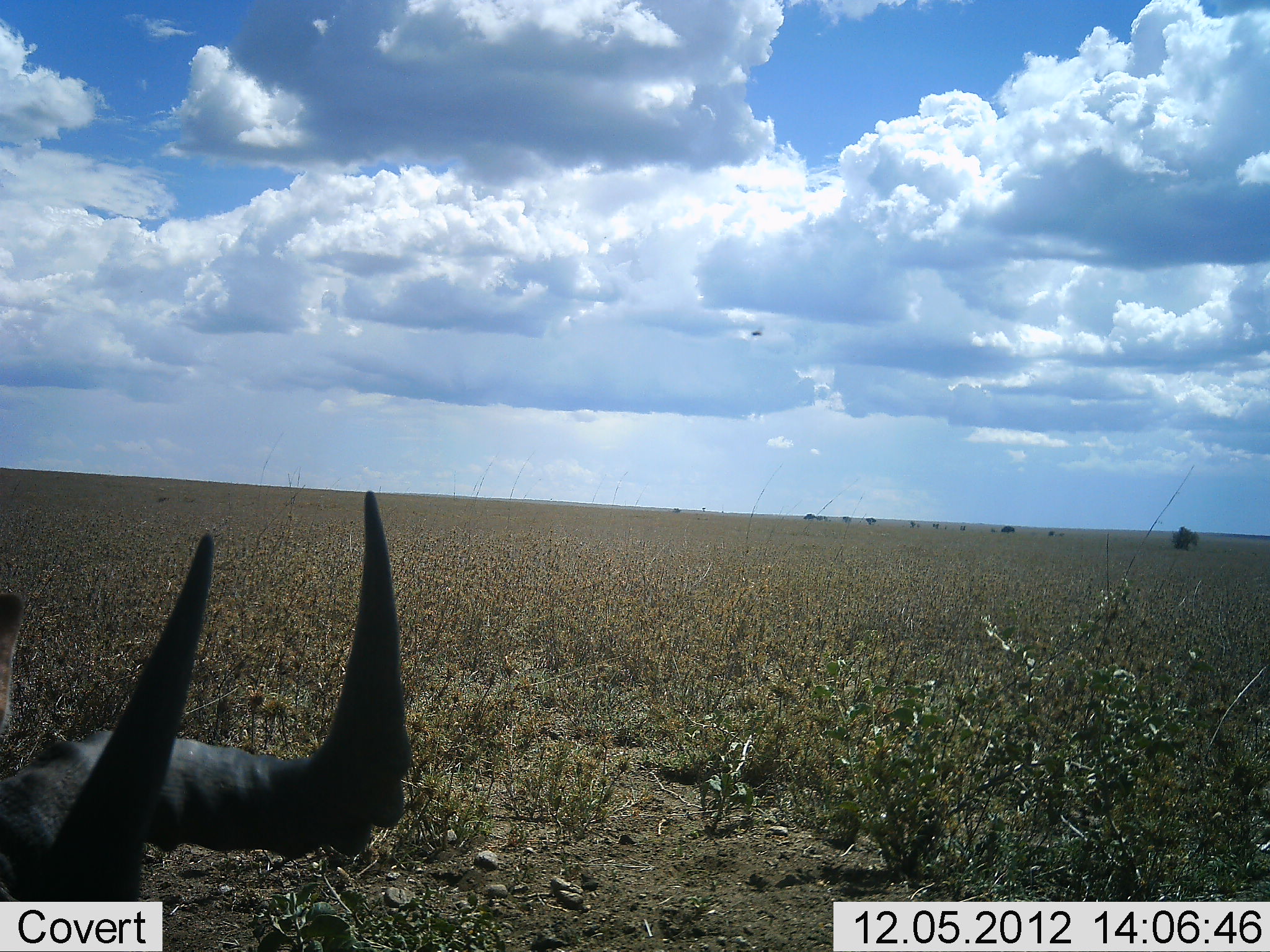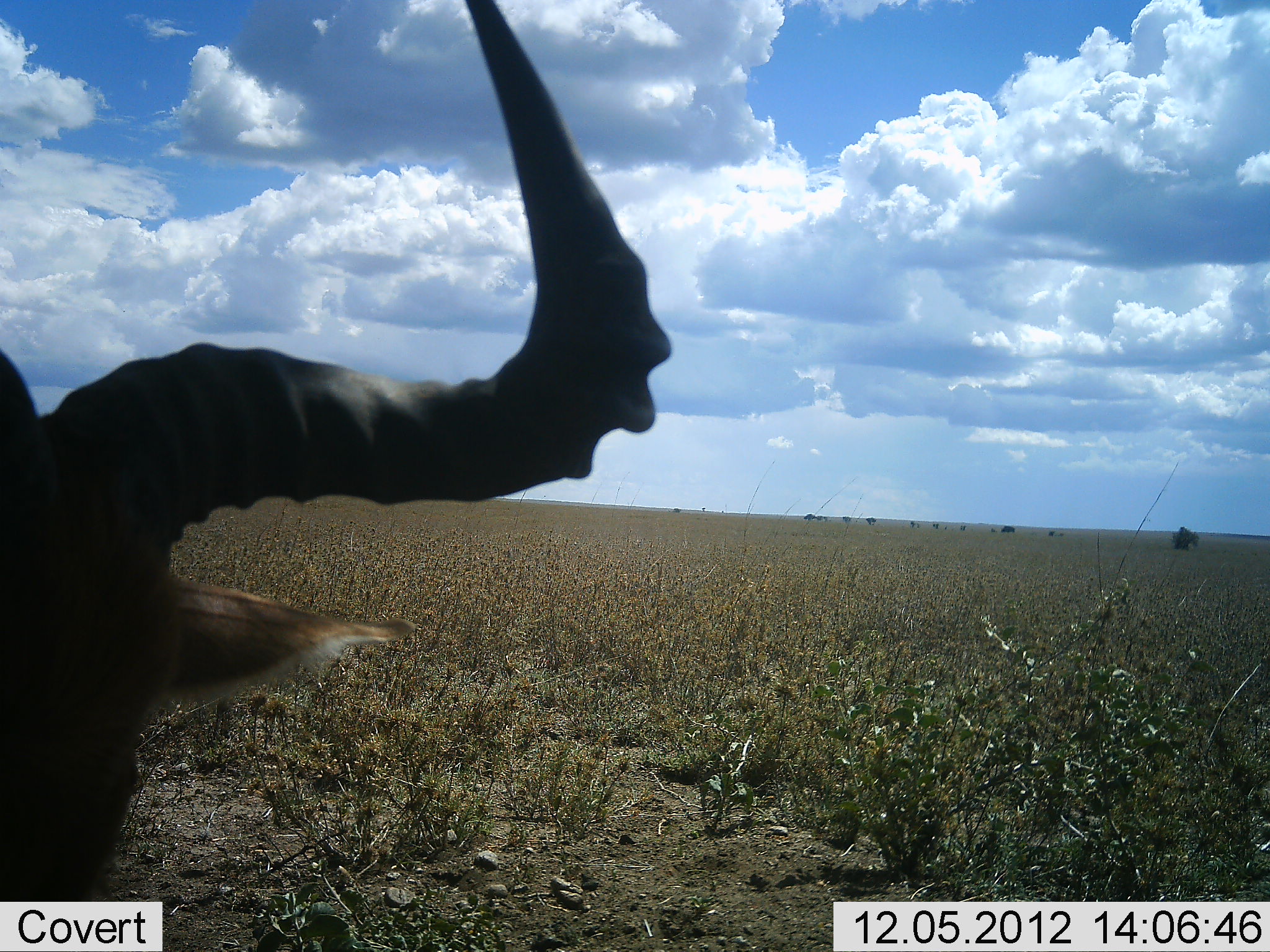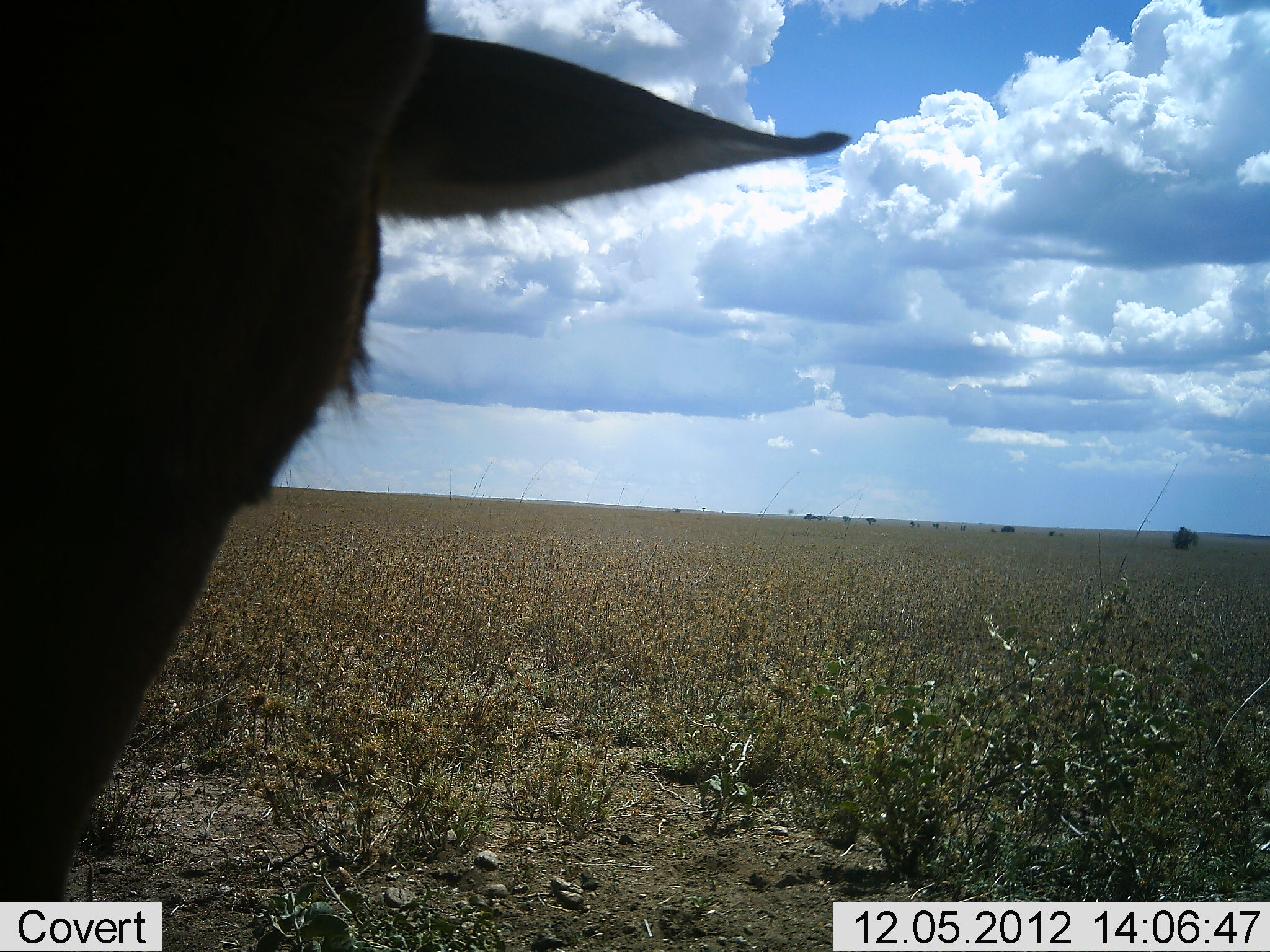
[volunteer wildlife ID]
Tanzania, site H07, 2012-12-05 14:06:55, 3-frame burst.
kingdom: Animalia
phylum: Chordata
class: Mammalia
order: Artiodactyla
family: Bovidae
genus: Alcelaphus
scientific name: Alcelaphus buselaphus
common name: hartebeest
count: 1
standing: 60%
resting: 20%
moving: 20%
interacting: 0%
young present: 0%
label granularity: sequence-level